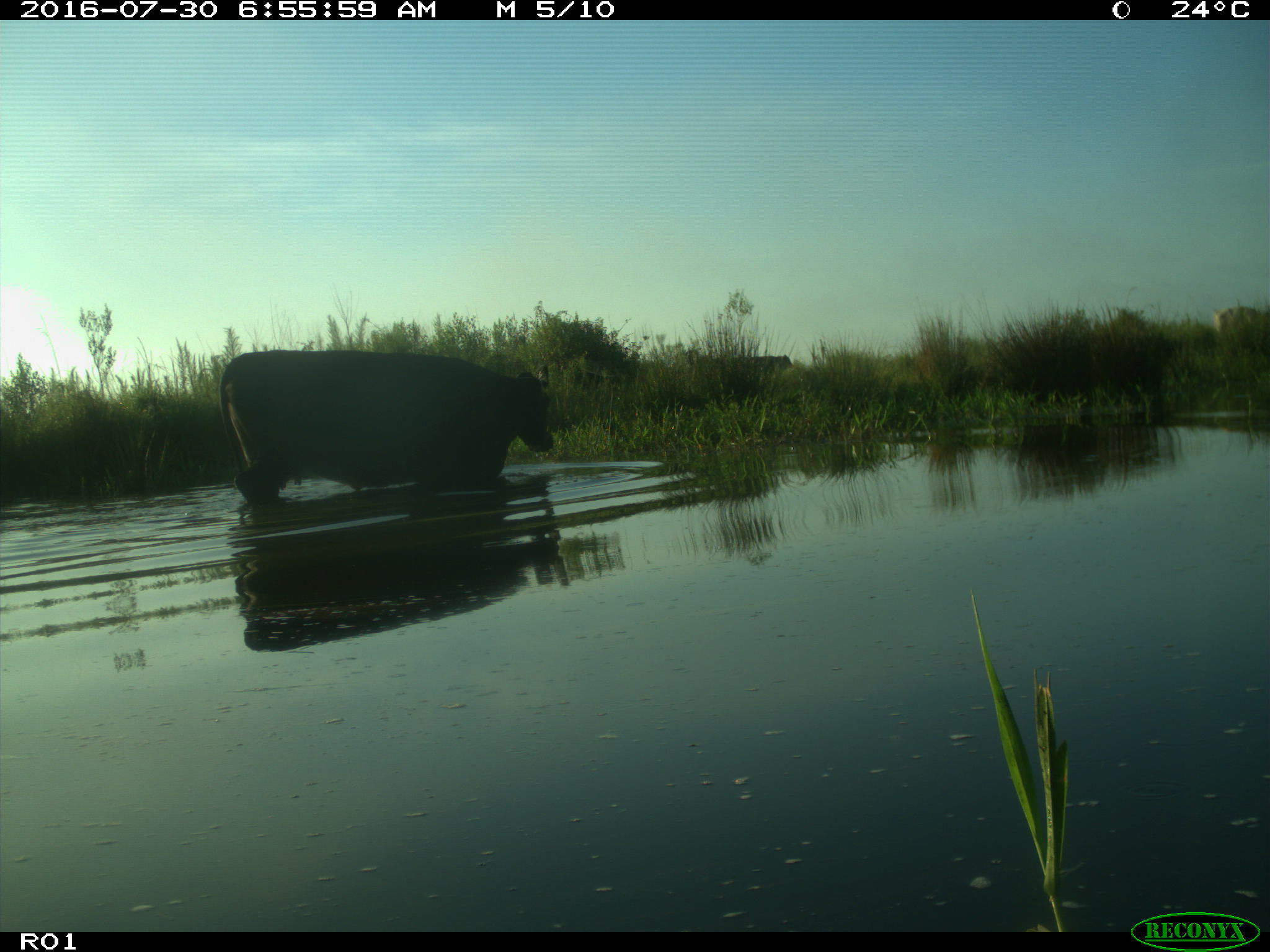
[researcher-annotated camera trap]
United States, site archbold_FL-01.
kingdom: Animalia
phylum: Chordata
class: Mammalia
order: Artiodactyla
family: Bovidae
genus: Bos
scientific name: Bos taurus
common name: domestic cow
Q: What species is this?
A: Bos taurus (domestic cow).